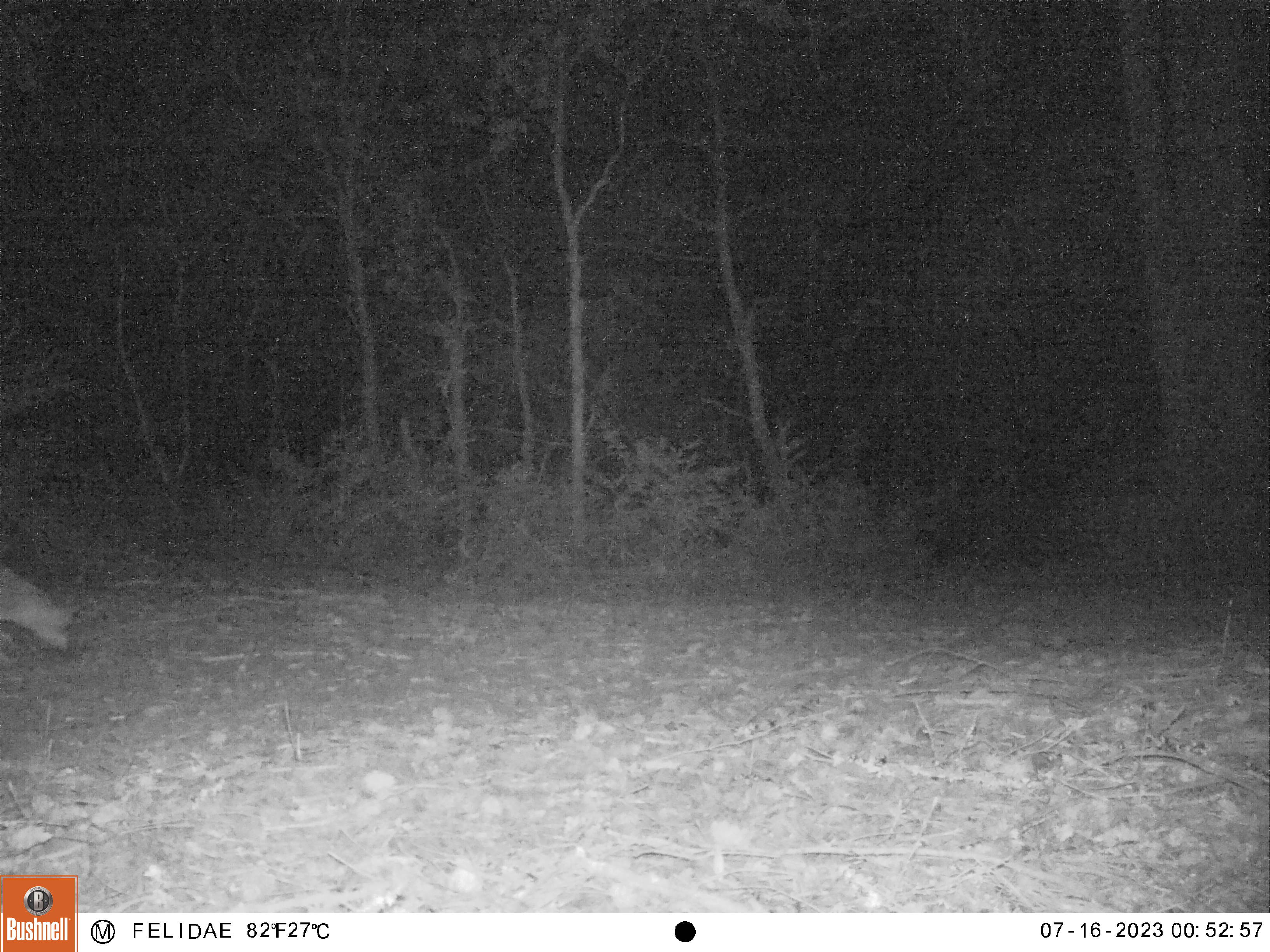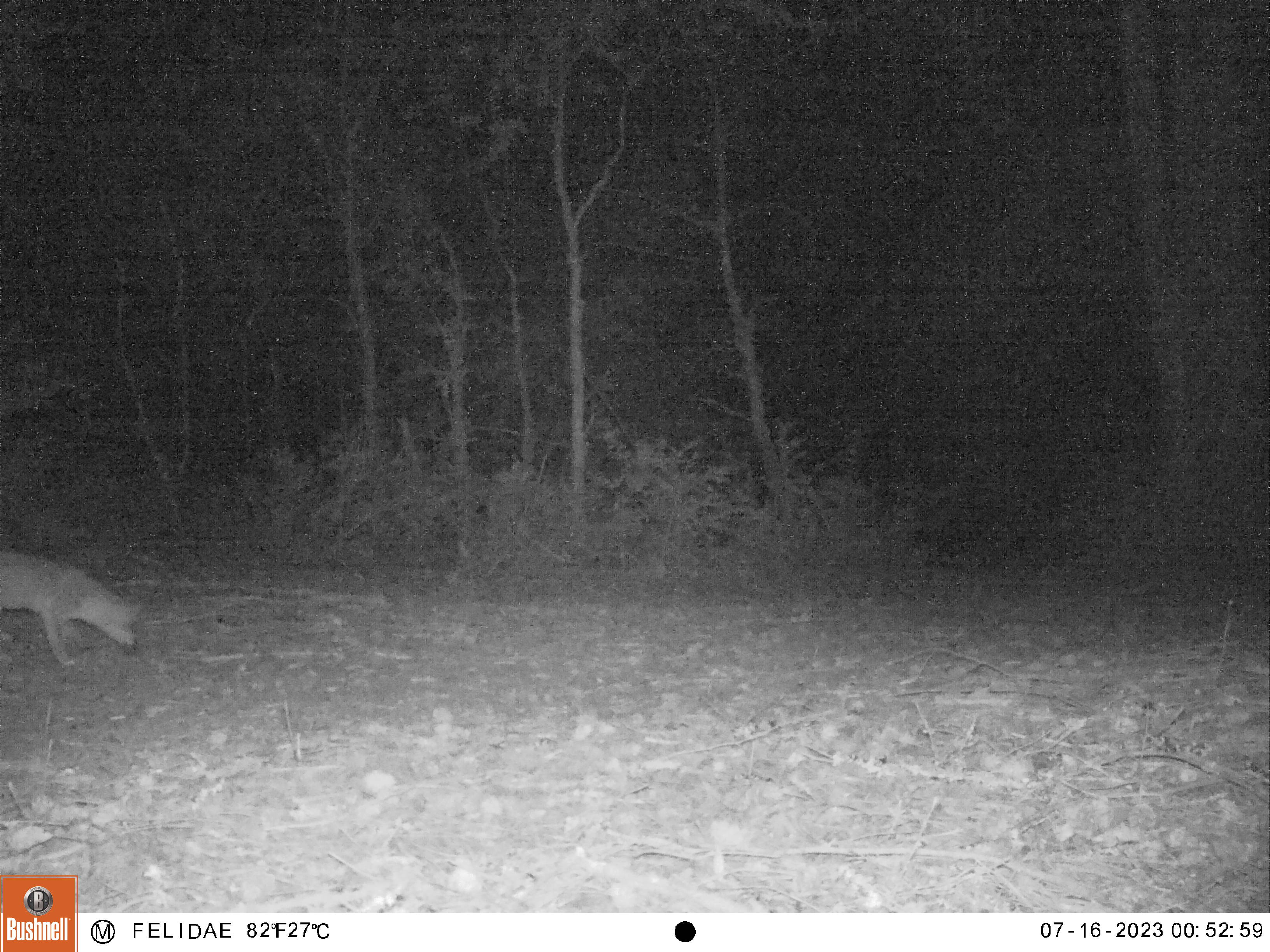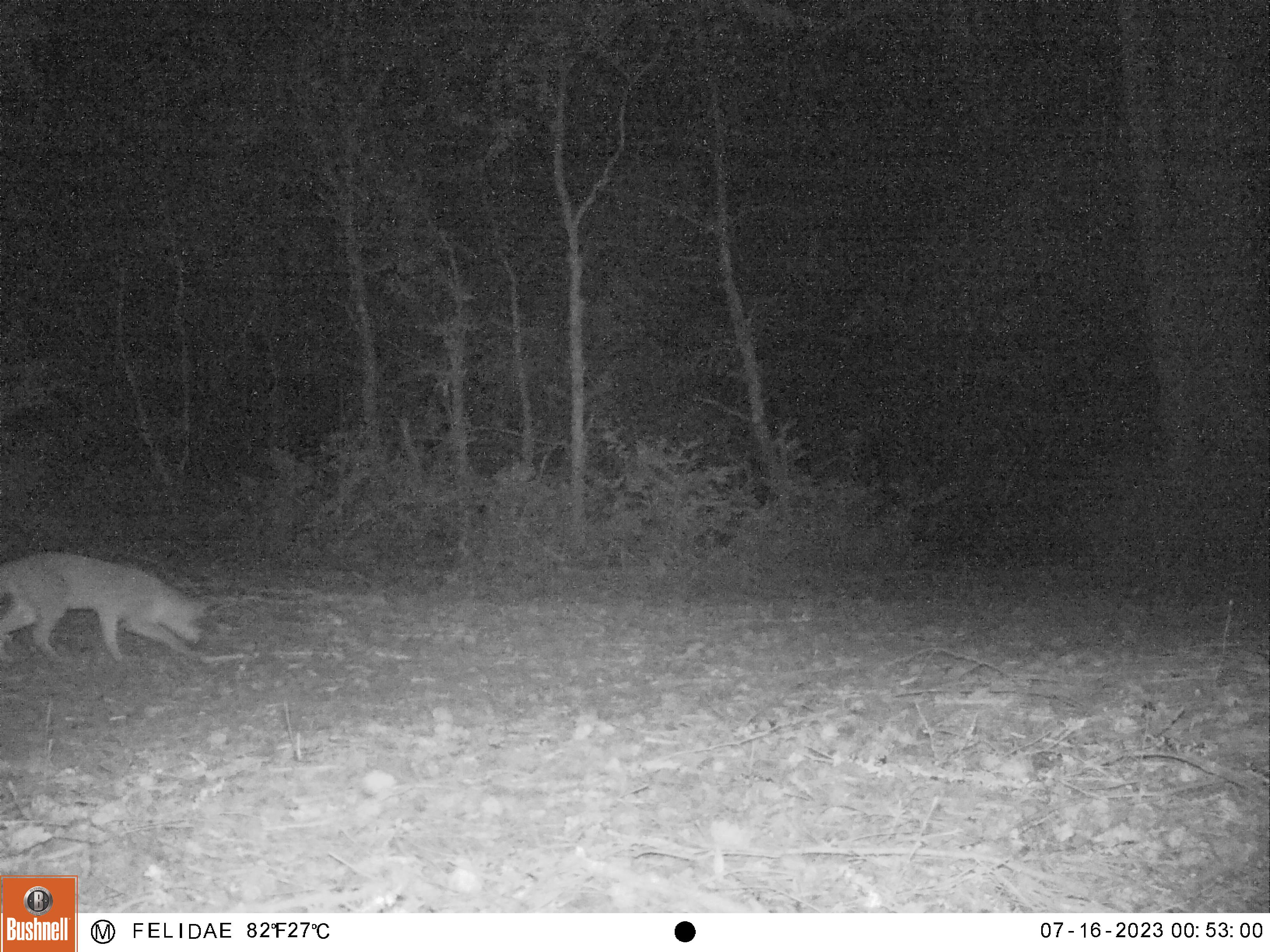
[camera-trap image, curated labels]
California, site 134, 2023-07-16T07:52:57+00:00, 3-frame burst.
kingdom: Animalia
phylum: Chordata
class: Mammalia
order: Carnivora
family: Canidae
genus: Urocyon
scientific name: Urocyon cinereoargenteus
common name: gray fox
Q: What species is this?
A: Gray fox (Urocyon cinereoargenteus).